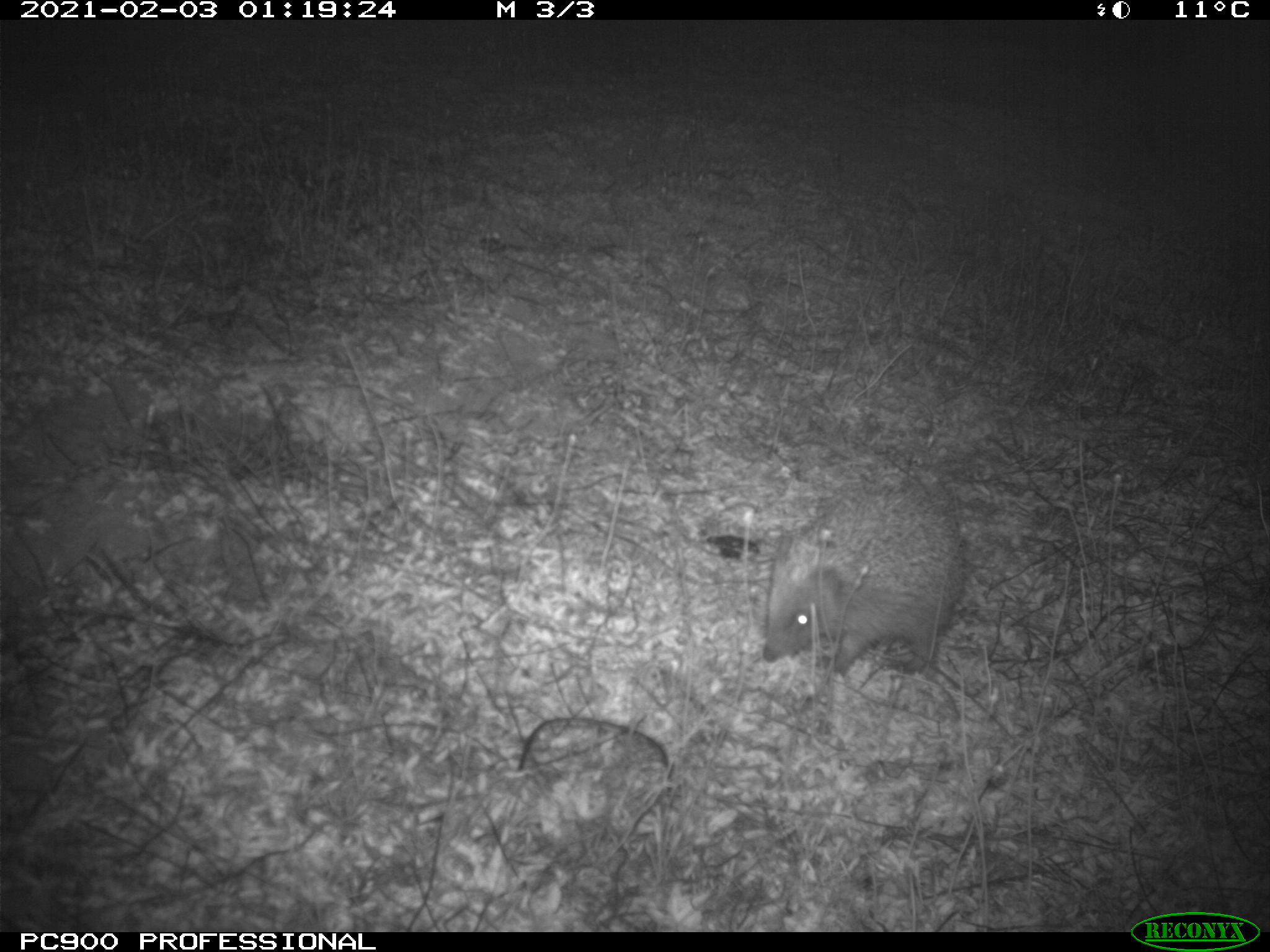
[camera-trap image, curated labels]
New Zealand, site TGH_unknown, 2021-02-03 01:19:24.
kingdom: Animalia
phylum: Chordata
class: Mammalia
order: Eulipotyphla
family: Erinaceidae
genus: Erinaceus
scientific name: Erinaceus europaeus europaeus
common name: european hedgehog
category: hedgehog